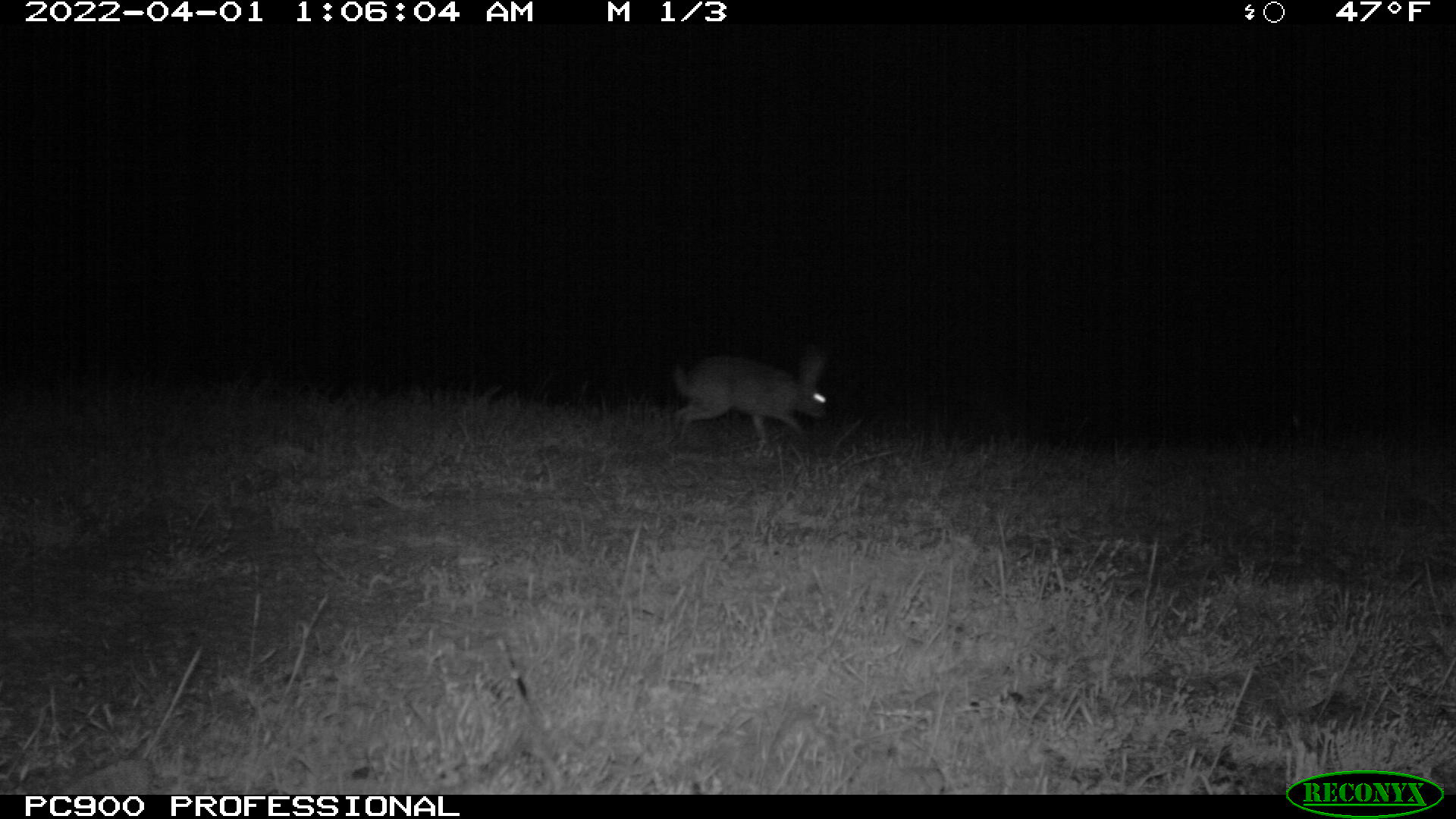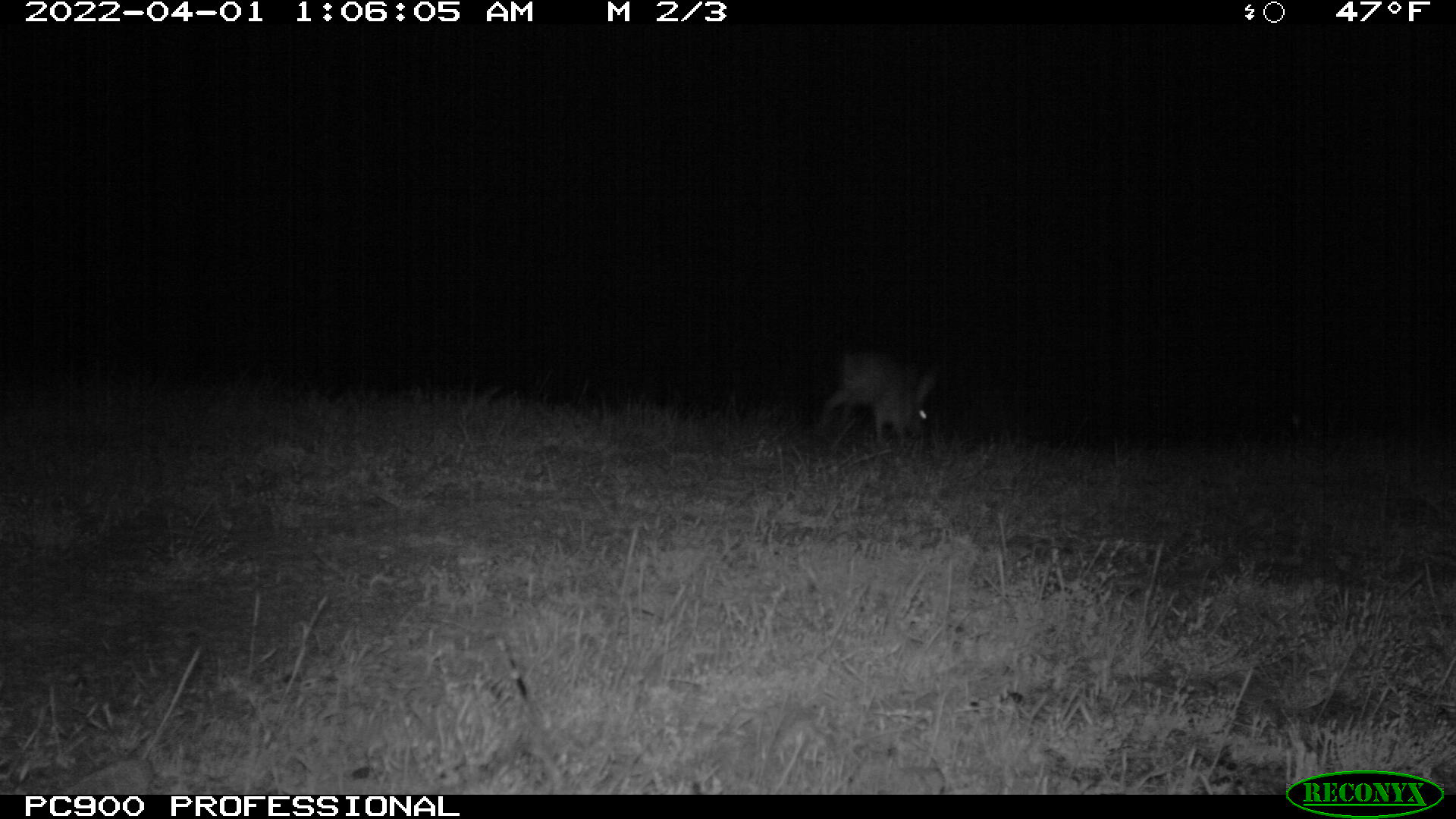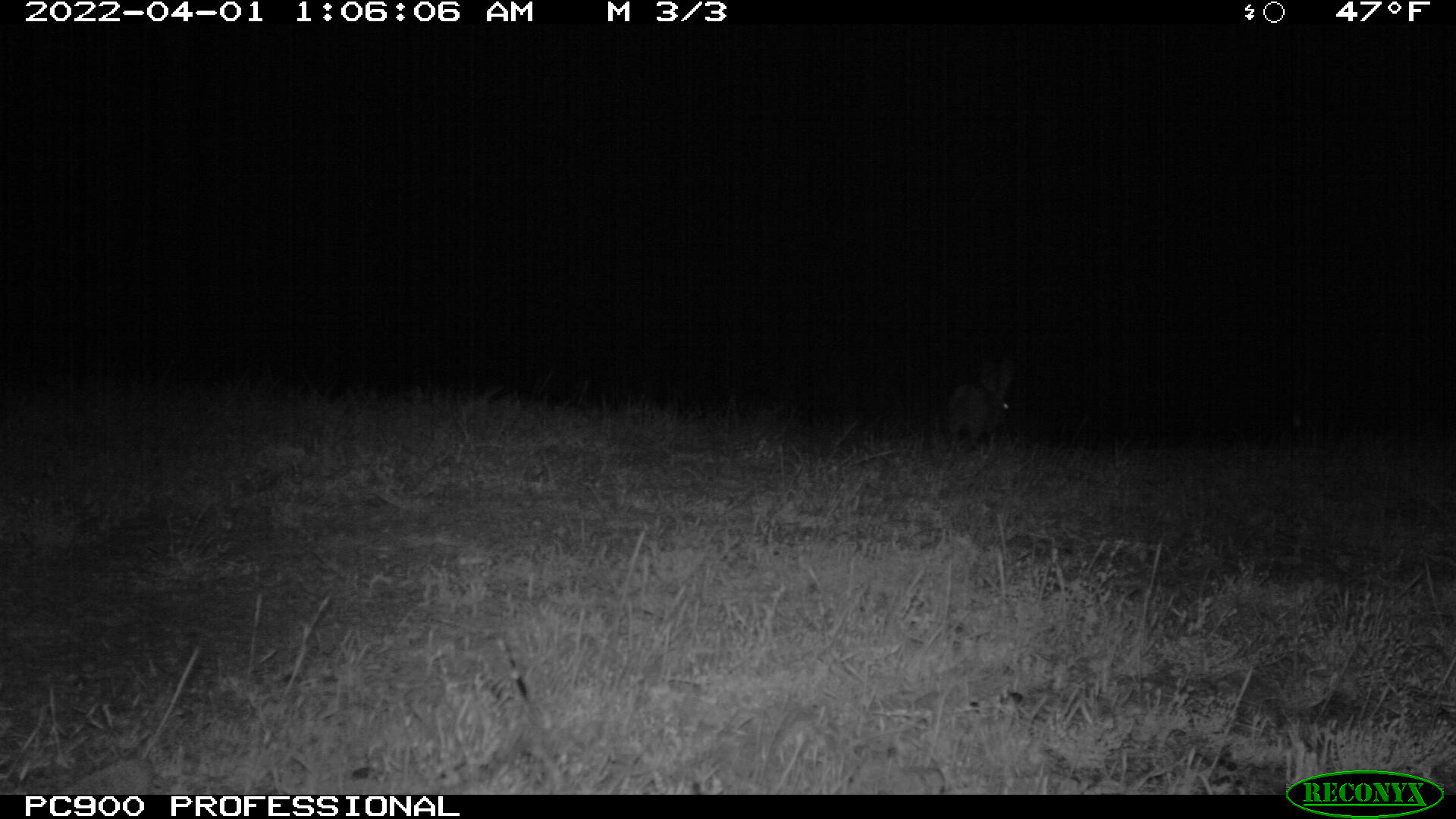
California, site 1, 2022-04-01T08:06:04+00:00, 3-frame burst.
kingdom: Animalia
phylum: Chordata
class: Mammalia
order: Lagomorpha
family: Leporidae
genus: Lepus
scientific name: Lepus californicus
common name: black-tailed jackrabbit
Black-tailed jackrabbit (Lepus californicus).